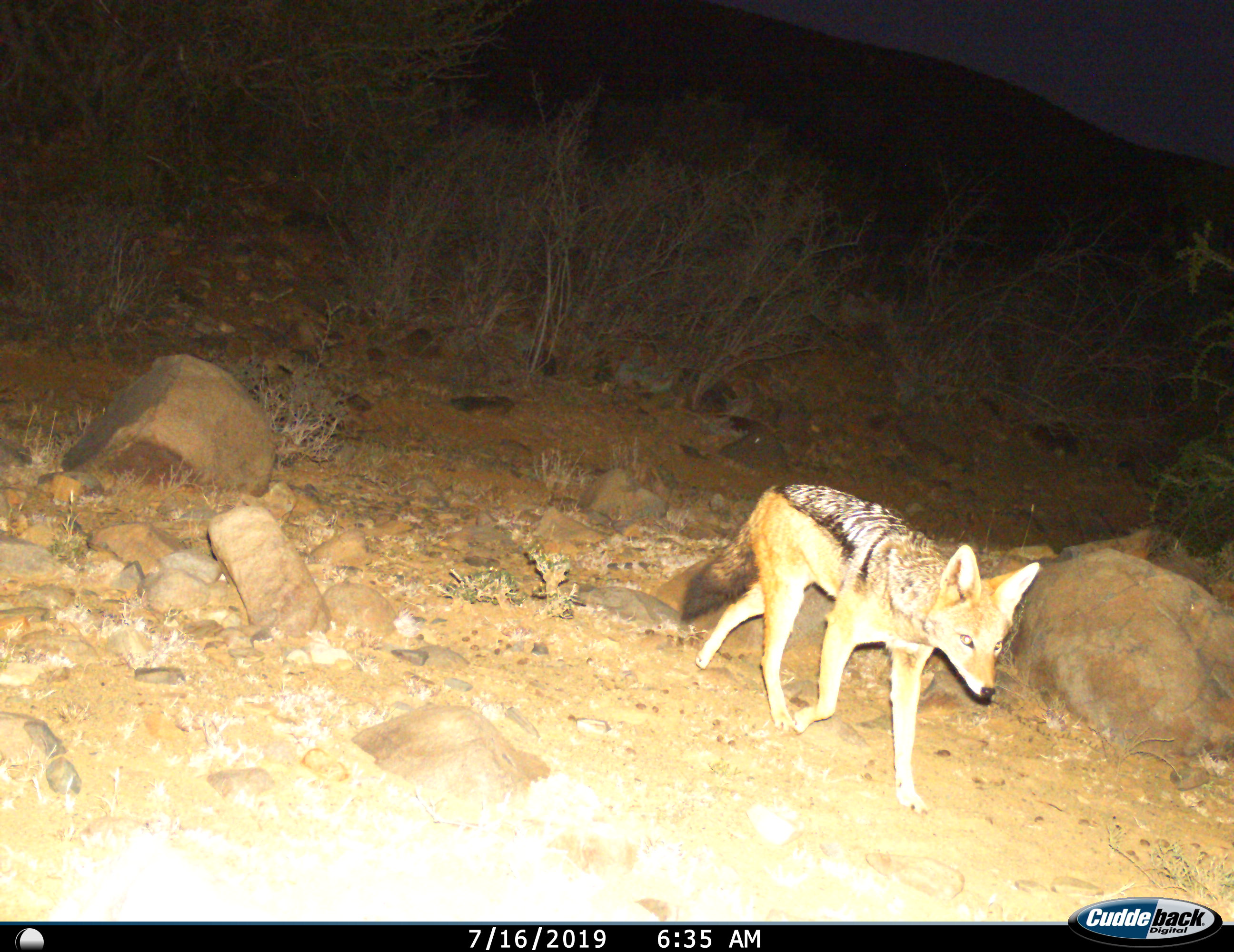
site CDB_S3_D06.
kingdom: Animalia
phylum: Chordata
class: Mammalia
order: Carnivora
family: Canidae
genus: Lupulella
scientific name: Lupulella mesomelas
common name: black-backed jackal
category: jackalblackbacked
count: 1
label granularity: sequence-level